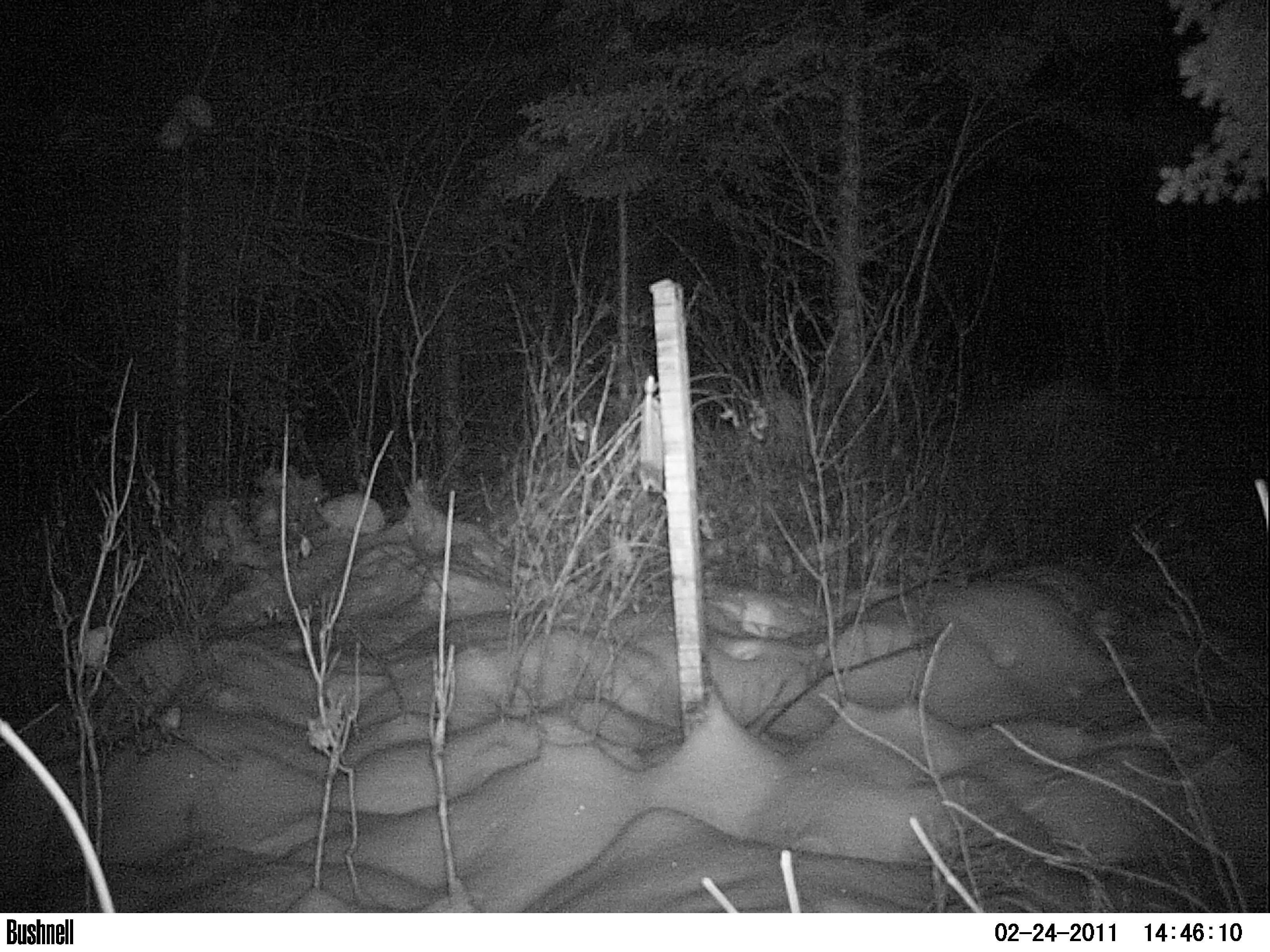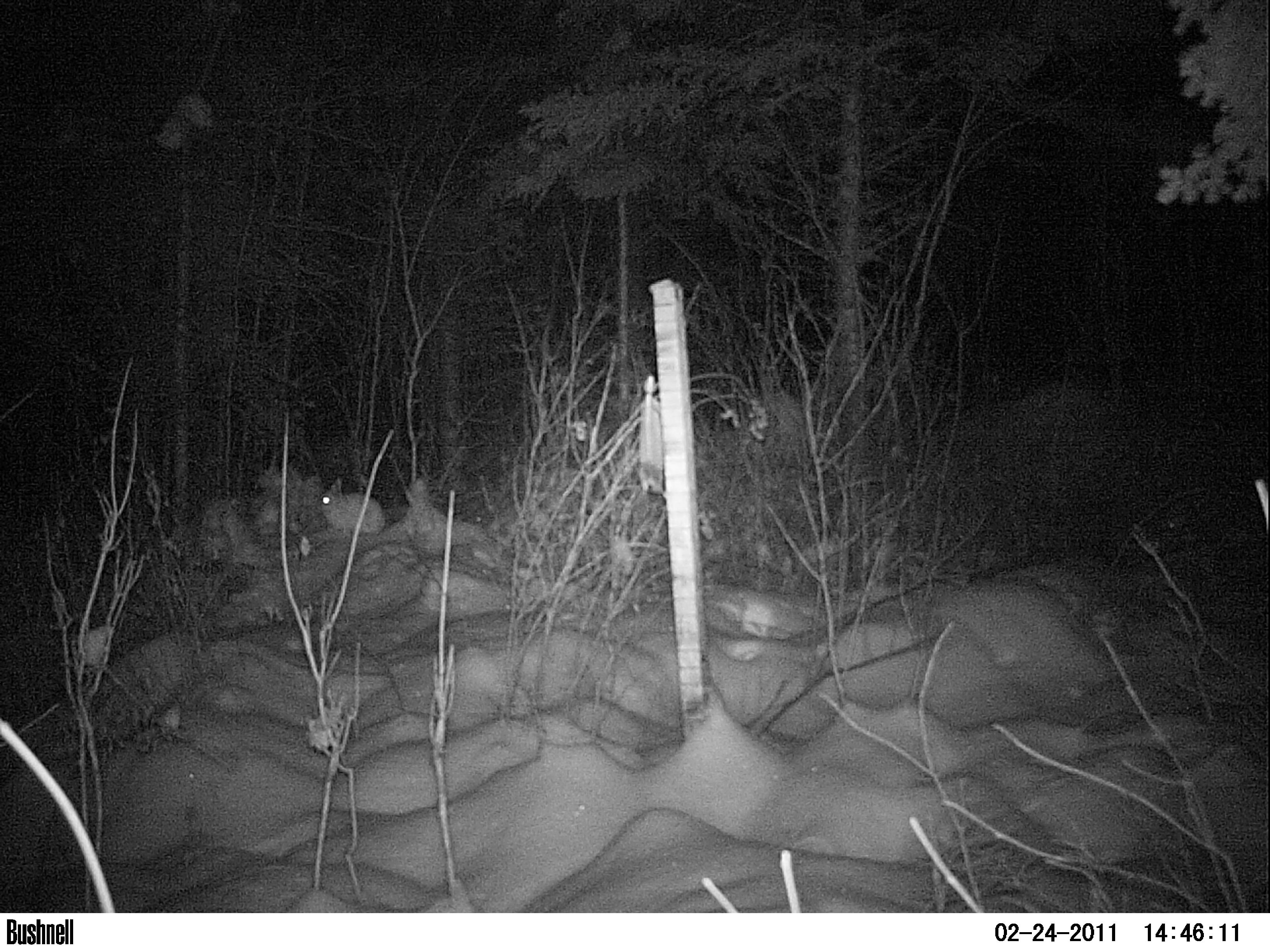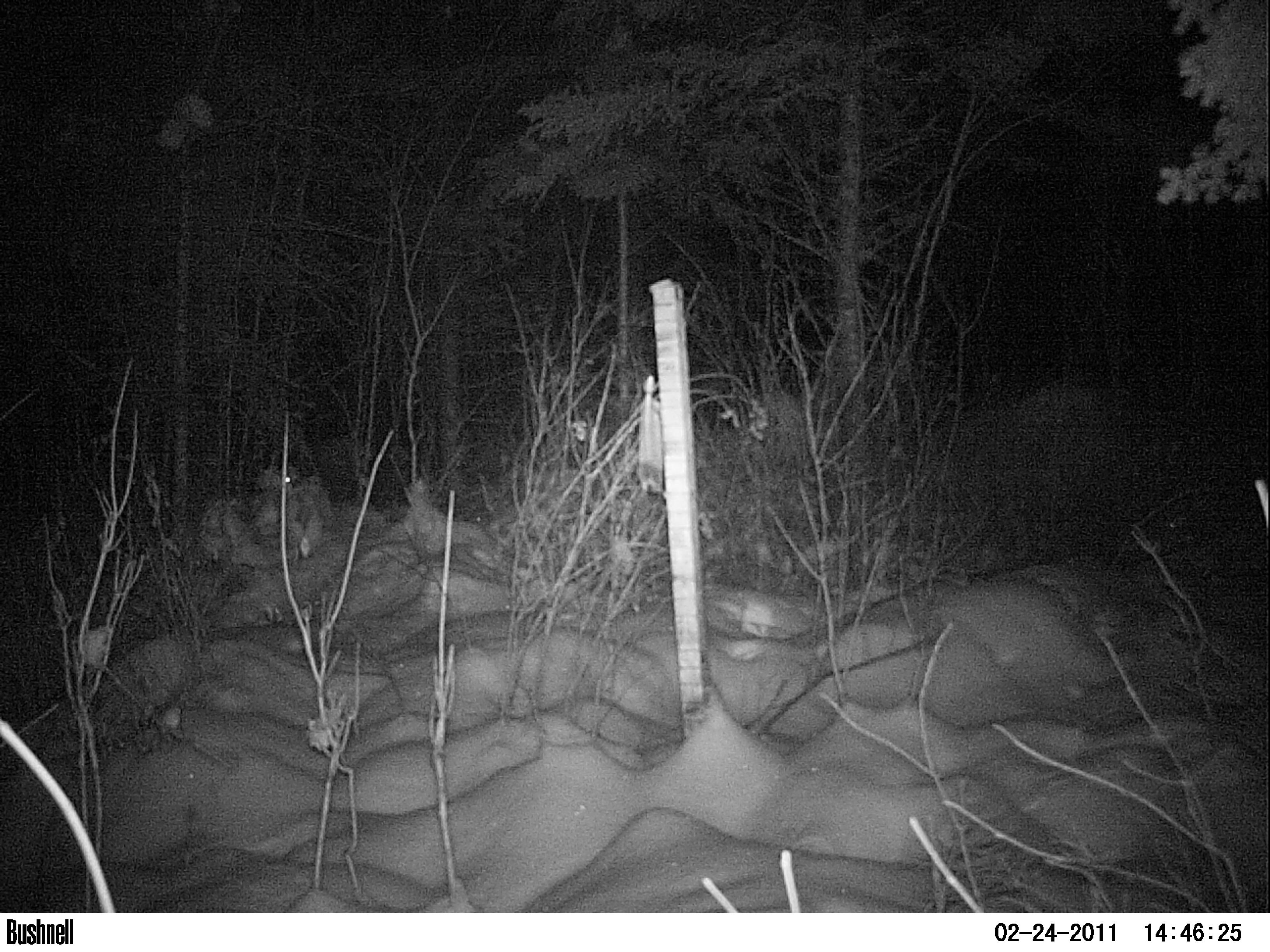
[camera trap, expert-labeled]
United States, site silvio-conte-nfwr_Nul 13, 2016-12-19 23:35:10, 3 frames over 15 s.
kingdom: Animalia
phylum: Chordata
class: Mammalia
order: Lagomorpha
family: Leporidae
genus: Lepus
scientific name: Lepus americanus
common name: snowshoe hare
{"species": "snowshoe hare (Lepus americanus)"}